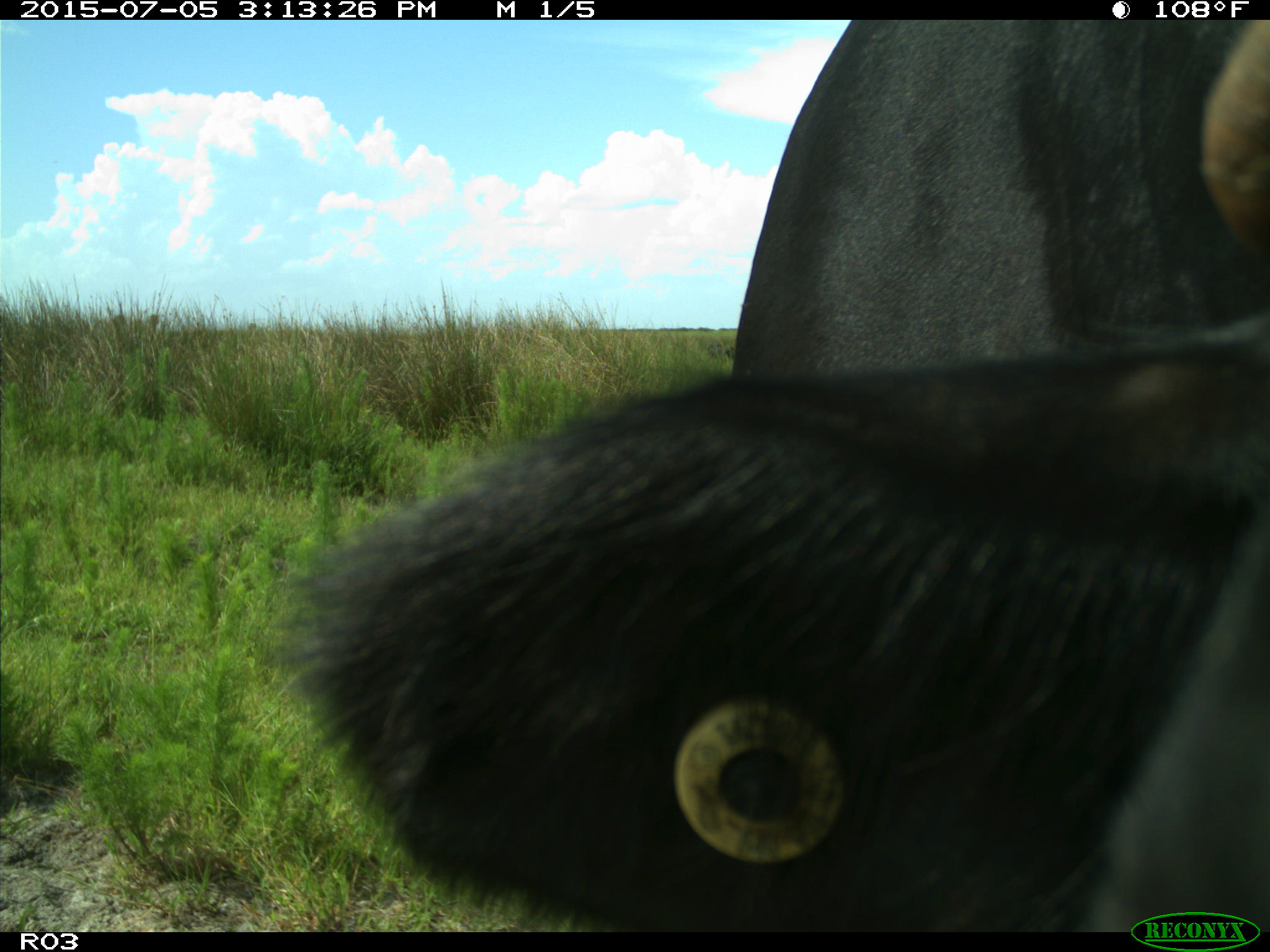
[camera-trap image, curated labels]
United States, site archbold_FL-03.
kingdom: Animalia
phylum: Chordata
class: Mammalia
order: Artiodactyla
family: Bovidae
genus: Bos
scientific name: Bos taurus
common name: domestic cow